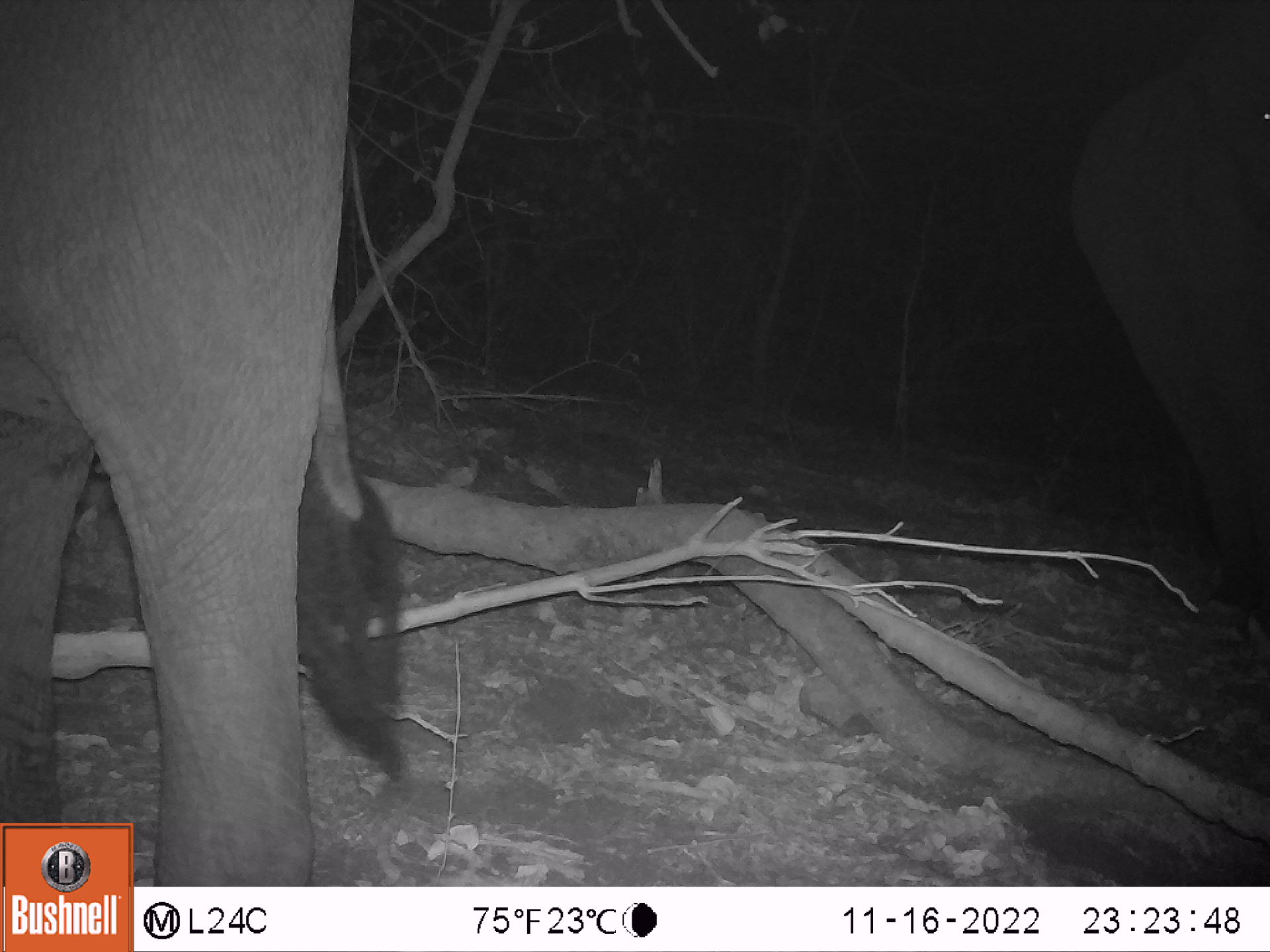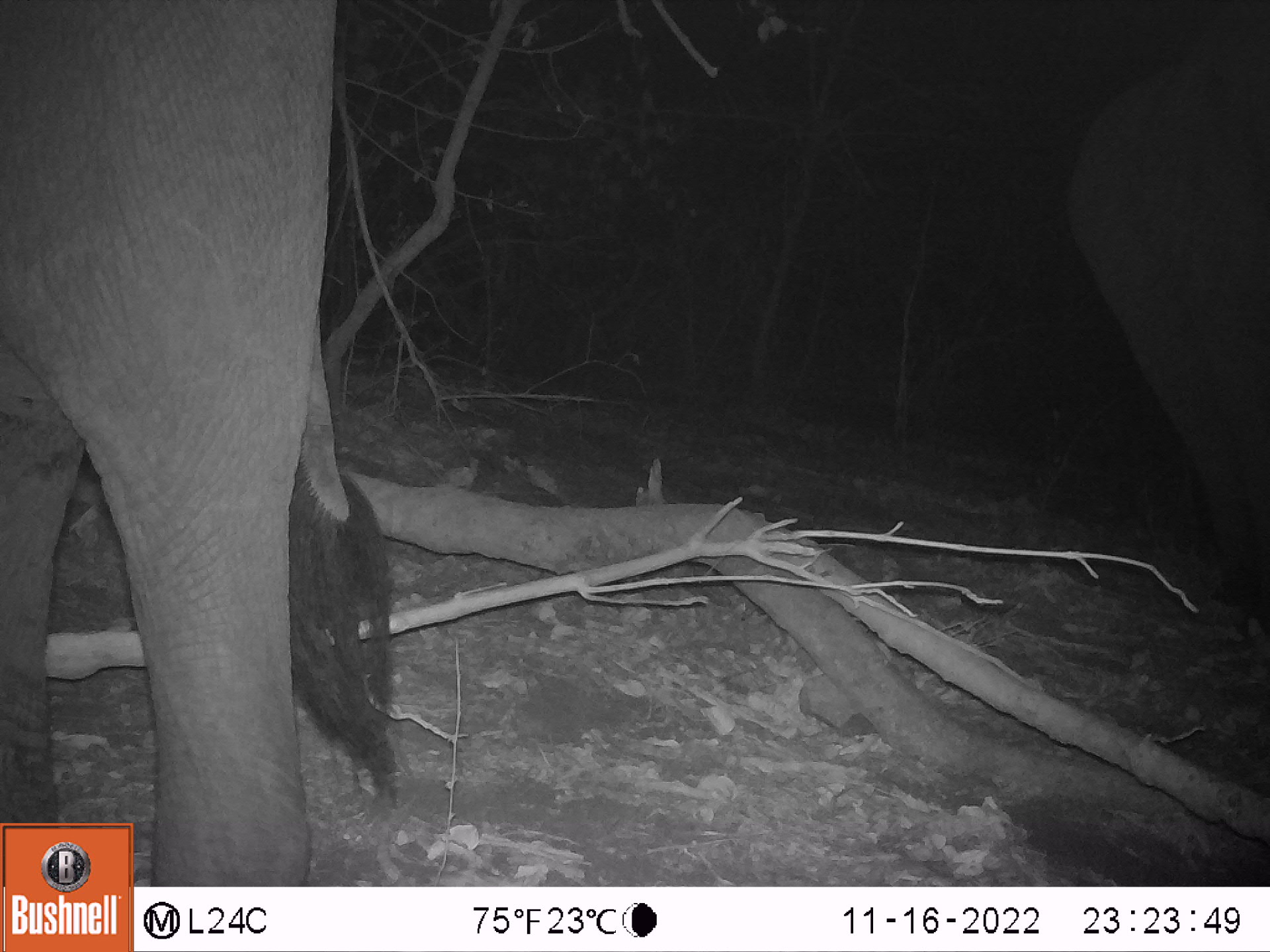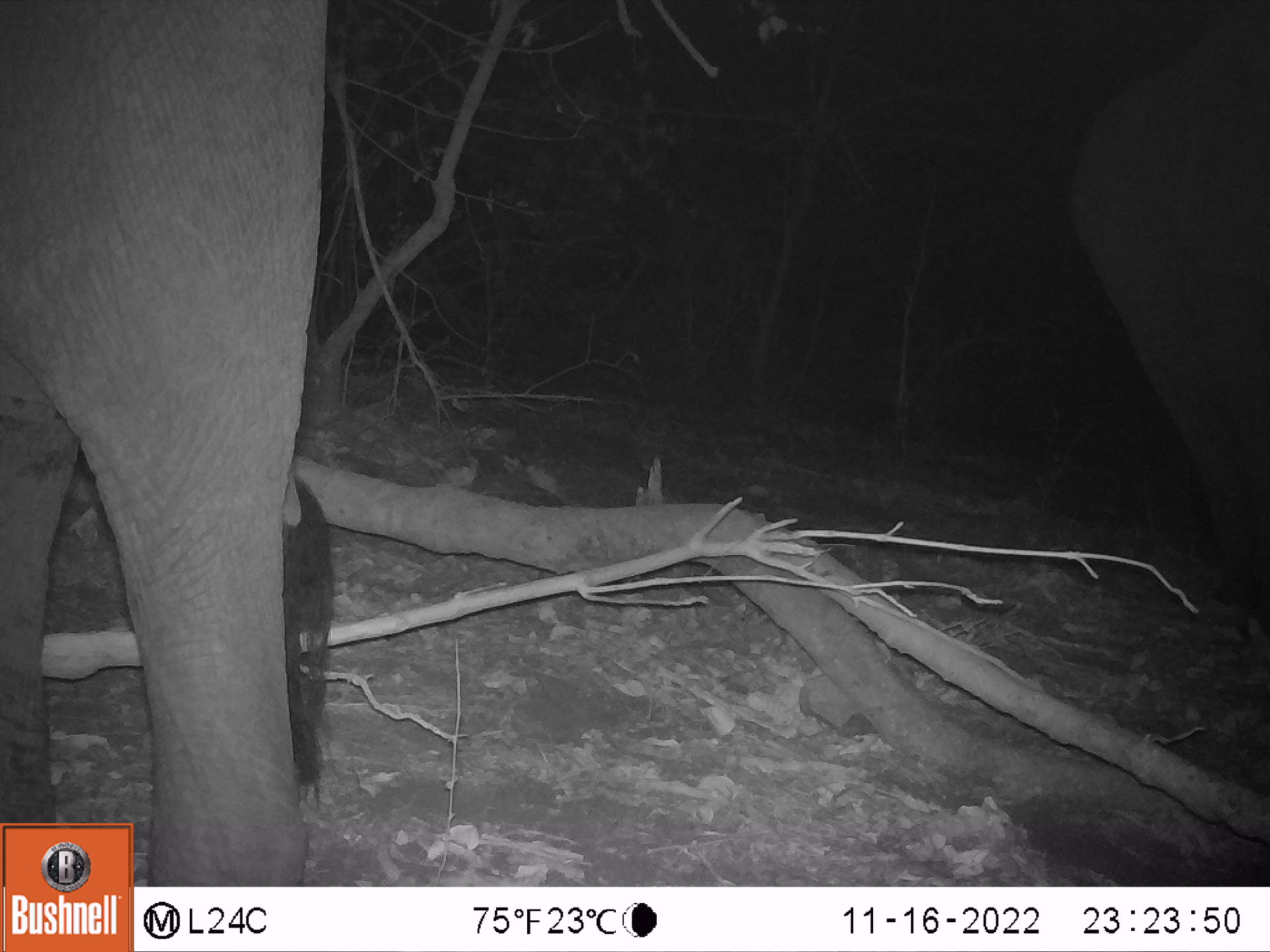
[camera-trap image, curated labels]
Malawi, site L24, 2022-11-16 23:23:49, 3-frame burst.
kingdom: Animalia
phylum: Chordata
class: Mammalia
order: Proboscidea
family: Elephantidae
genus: Loxodonta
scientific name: Loxodonta africana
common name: african savanna elephant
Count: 2.